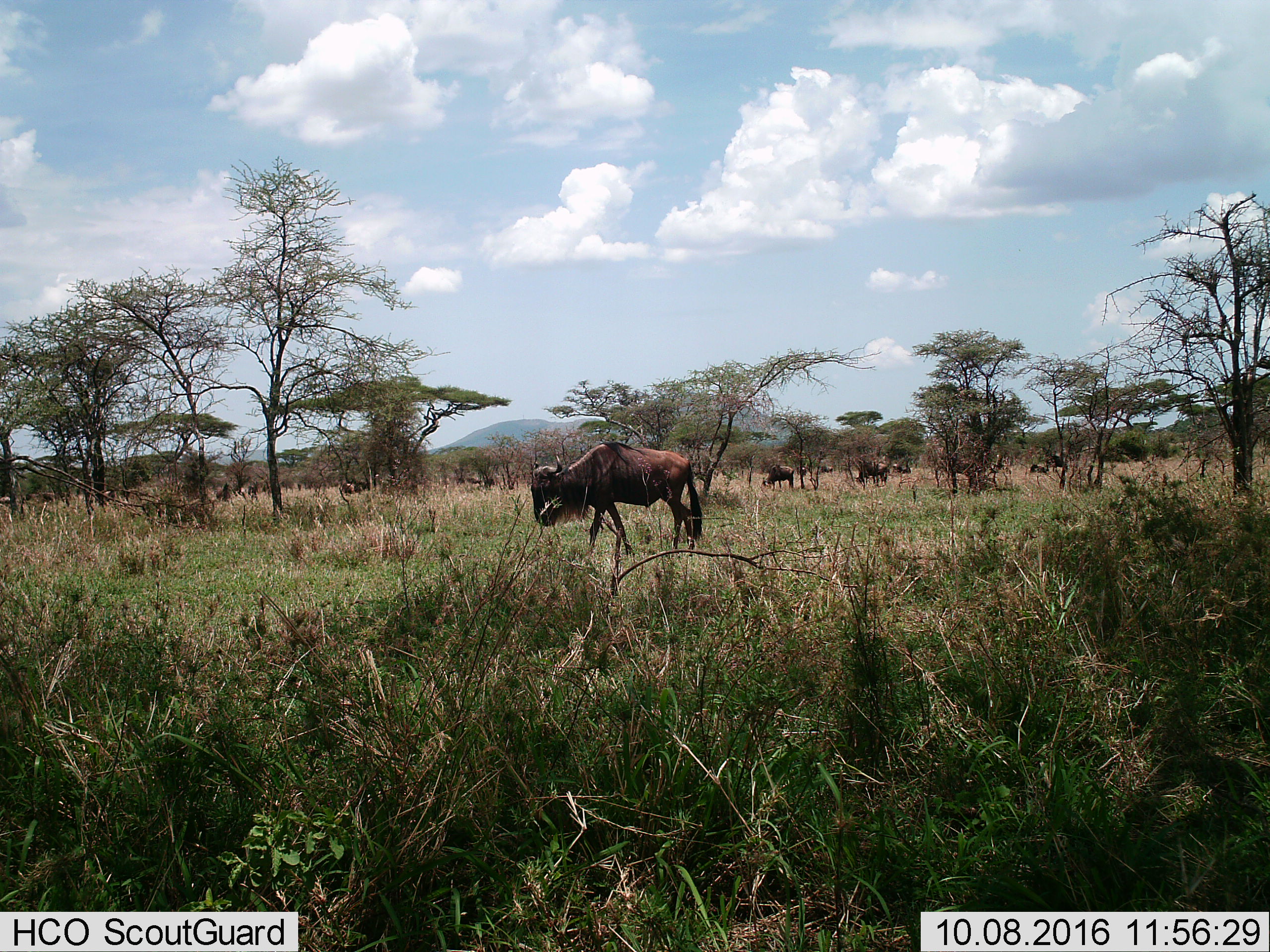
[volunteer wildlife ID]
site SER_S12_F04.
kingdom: Animalia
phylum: Chordata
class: Mammalia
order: Artiodactyla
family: Bovidae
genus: Connochaetes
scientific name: Connochaetes taurinus taurinus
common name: blue wildebeest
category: wildebeestblue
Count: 11-50.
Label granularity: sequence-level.